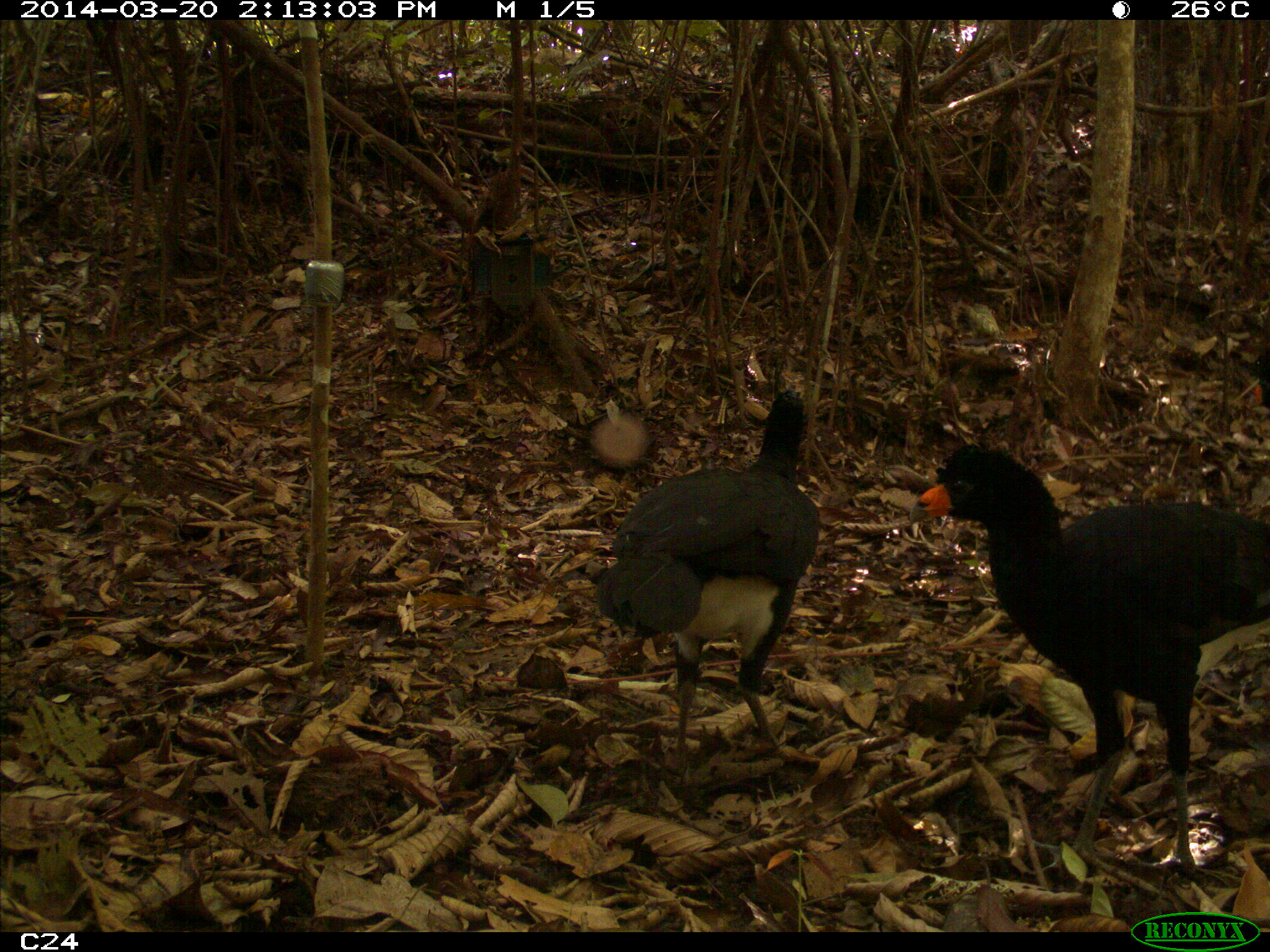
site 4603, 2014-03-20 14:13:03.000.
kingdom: Animalia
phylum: Chordata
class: Aves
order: Galliformes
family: Cracidae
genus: Crax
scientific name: Crax alector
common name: black curassow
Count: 3.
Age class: adult.